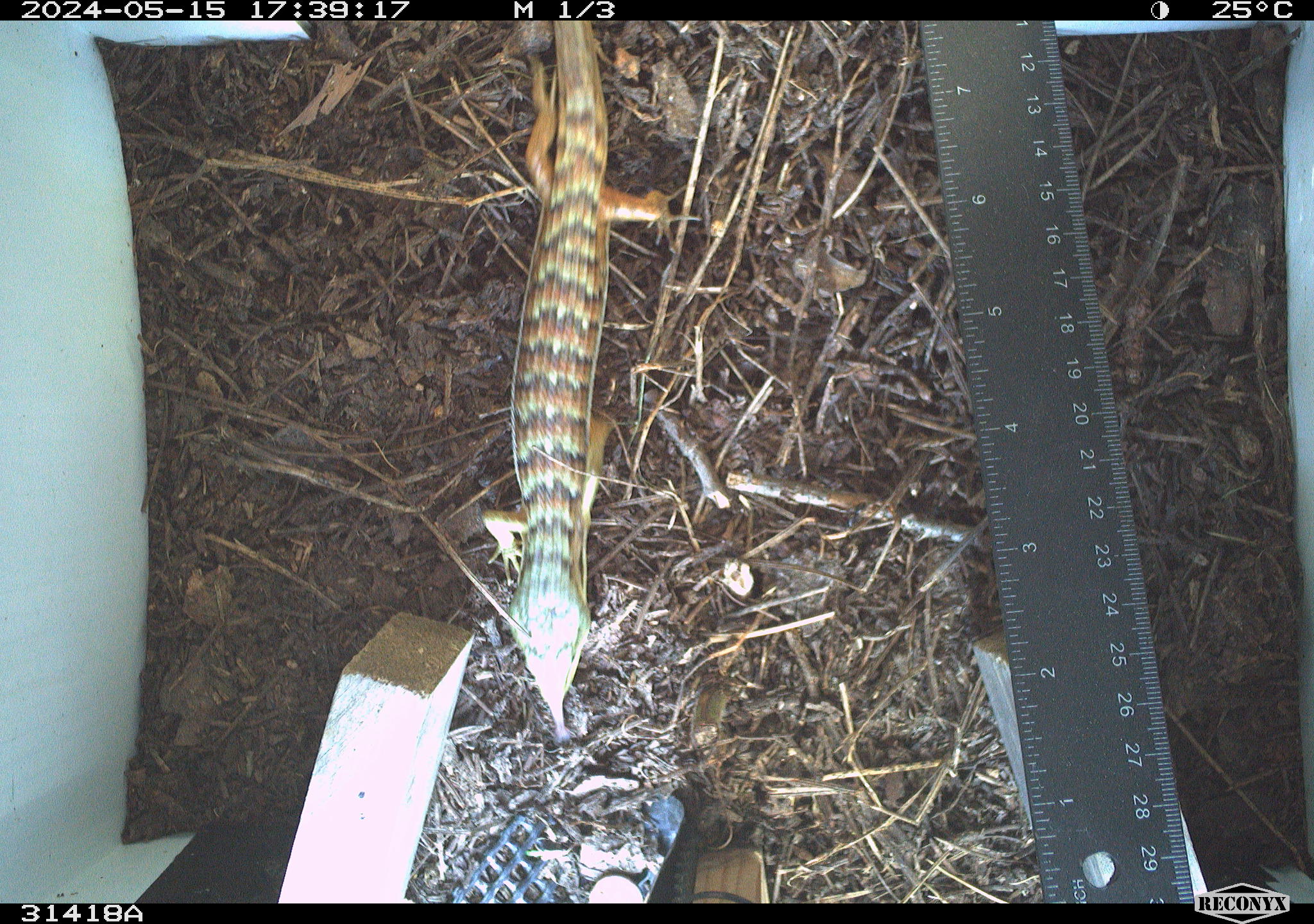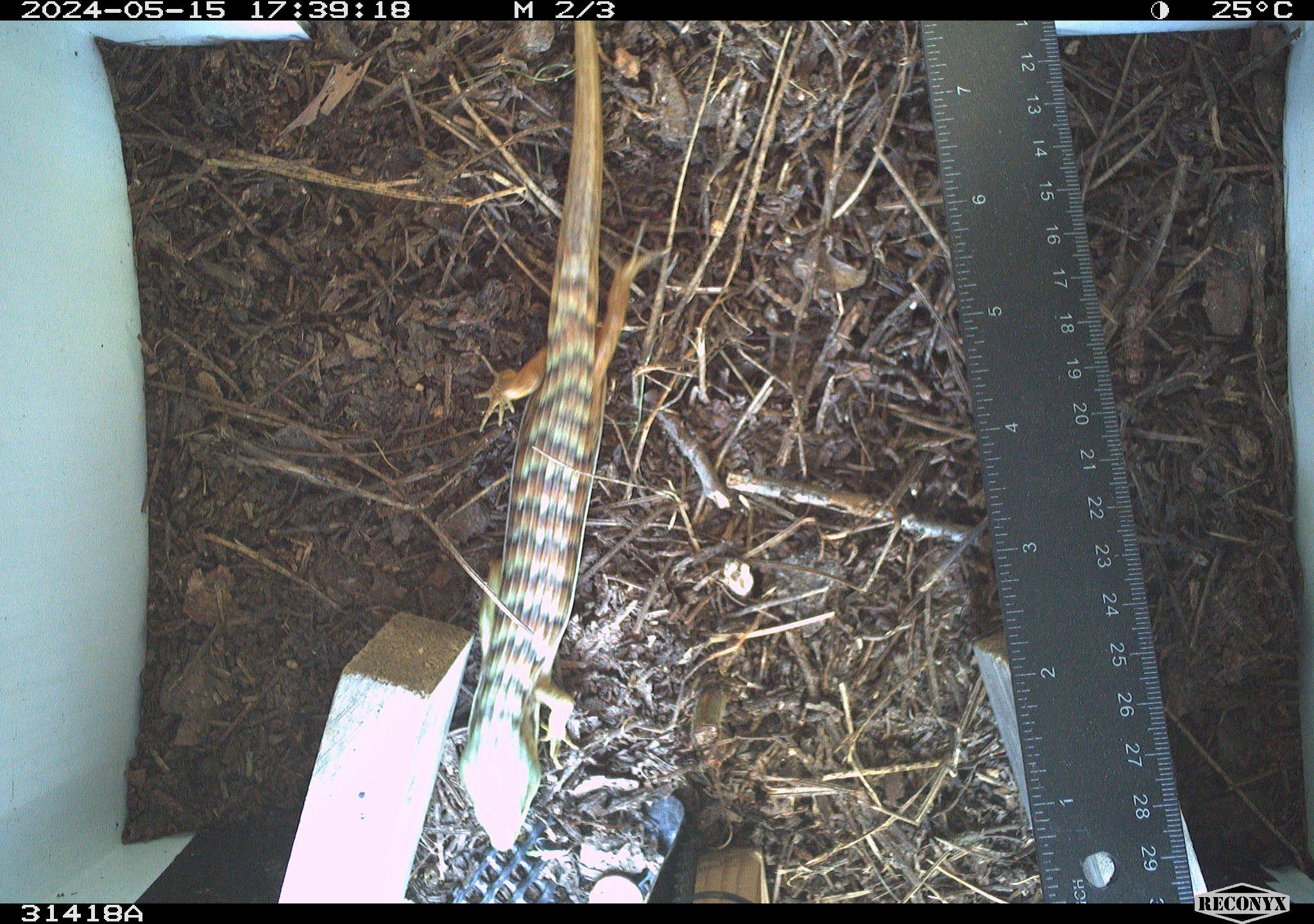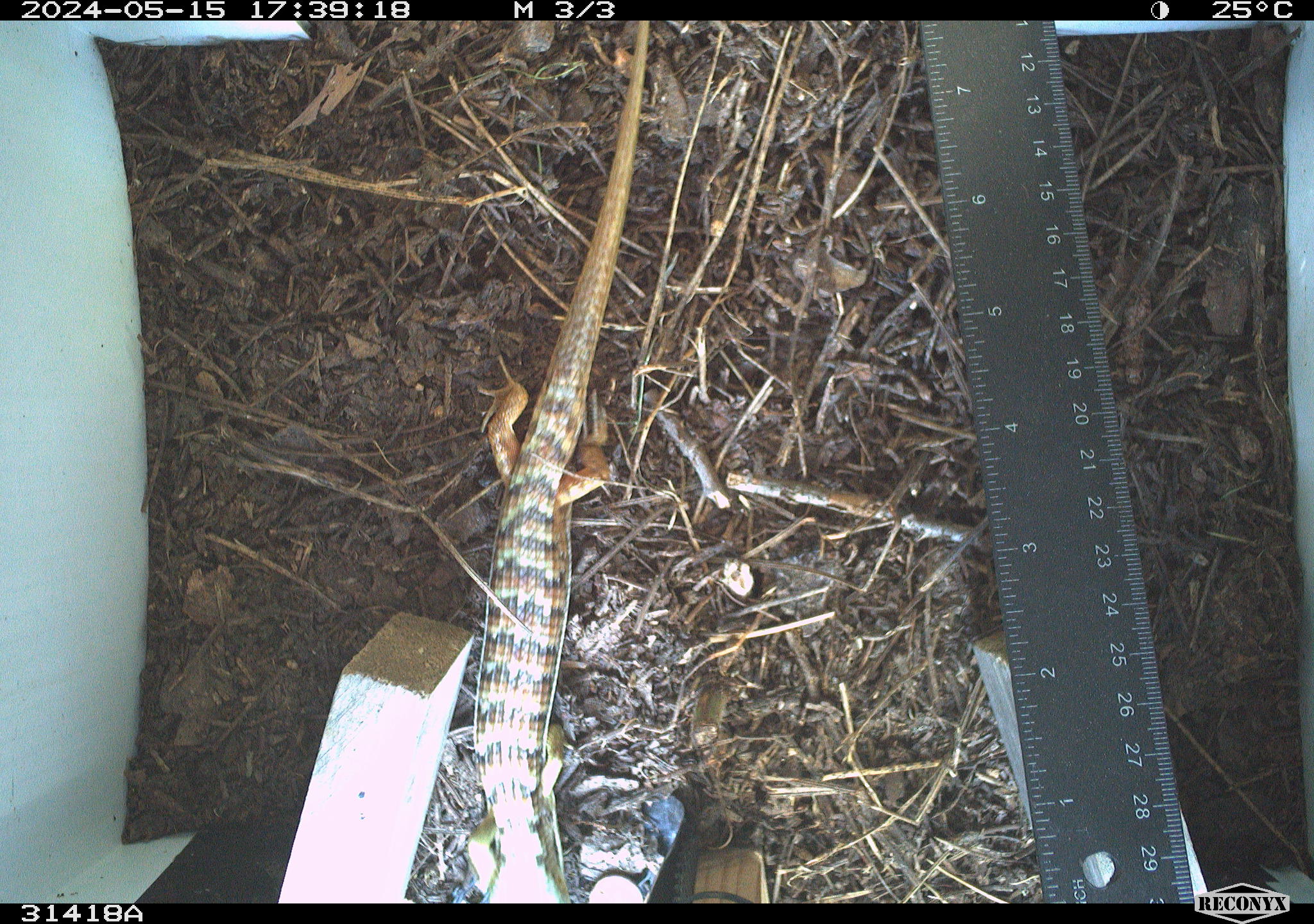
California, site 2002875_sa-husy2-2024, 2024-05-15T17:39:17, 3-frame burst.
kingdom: Animalia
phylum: Chordata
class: Reptilia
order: Squamata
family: Anguidae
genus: Elgaria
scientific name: Elgaria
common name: alligator lizards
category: elgaria species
Elgaria species (alligator lizards) (Elgaria).